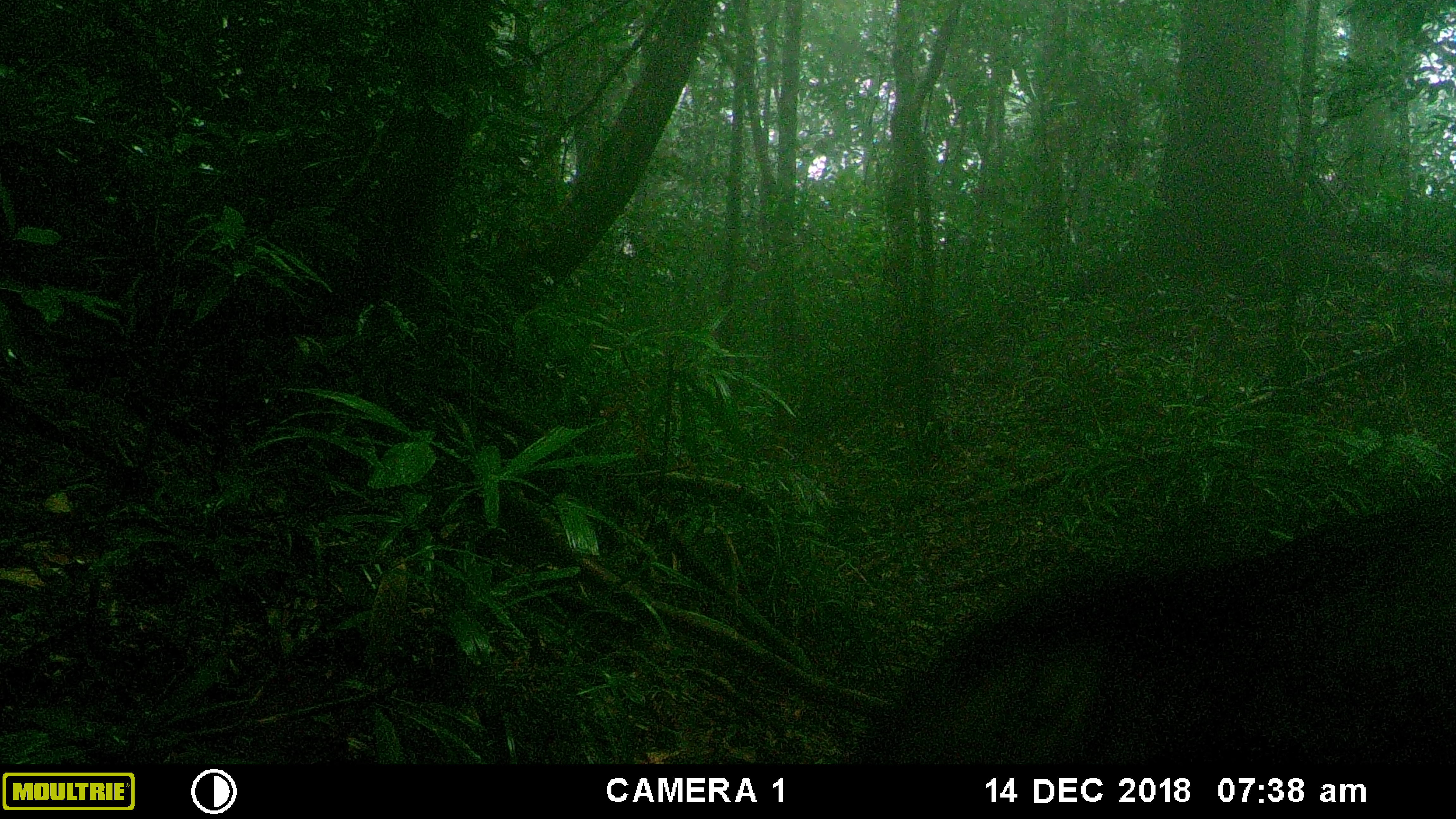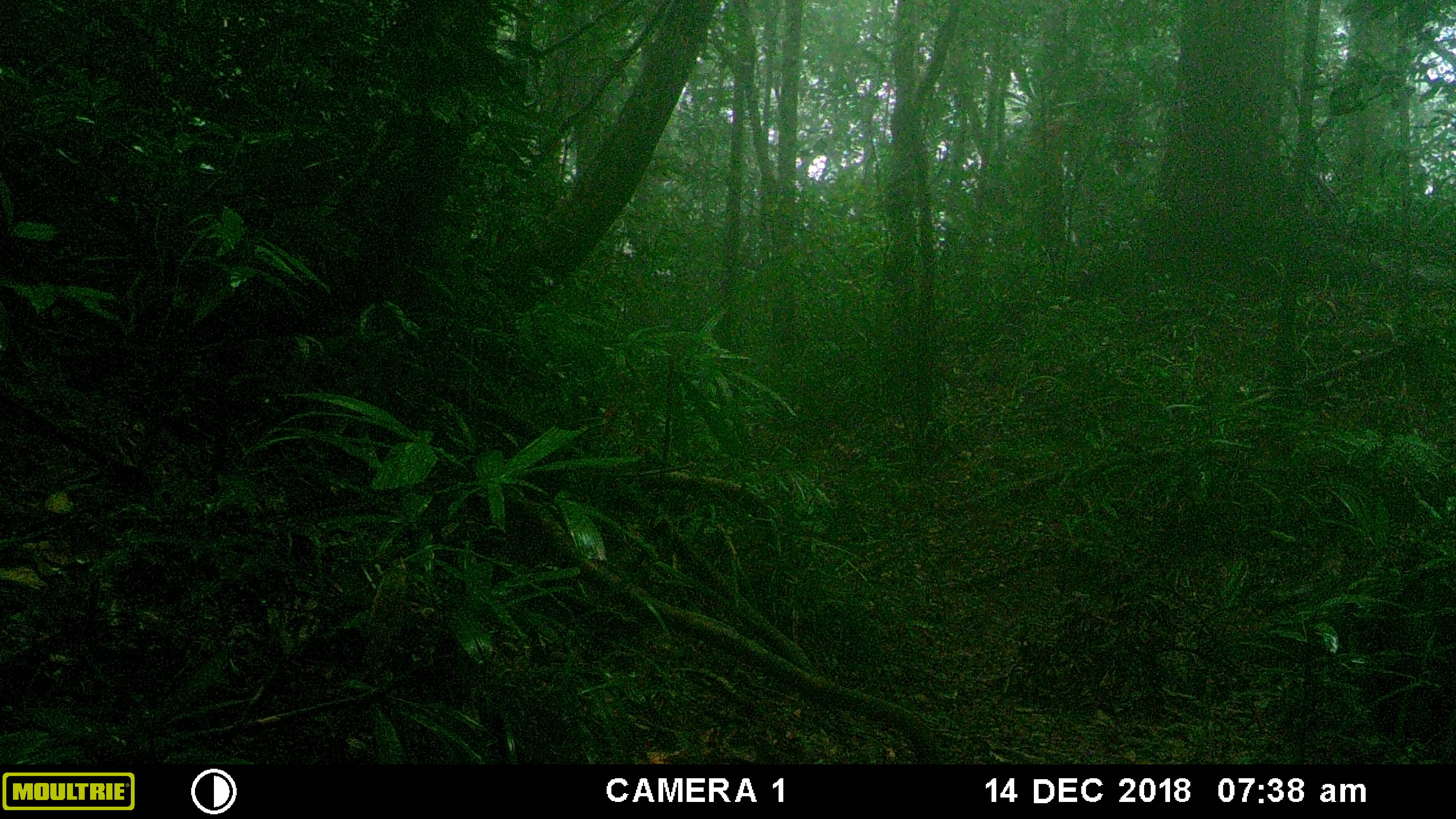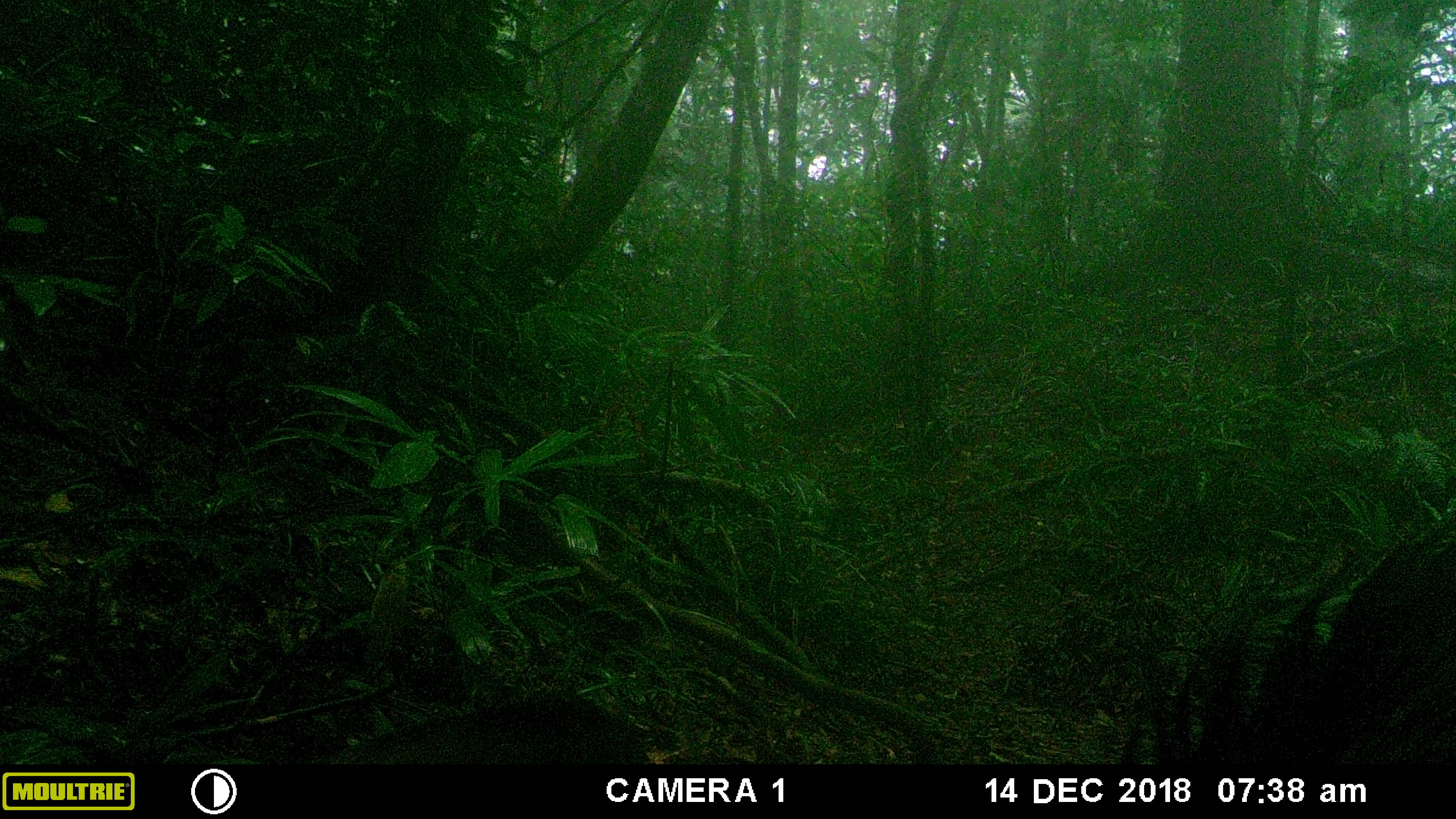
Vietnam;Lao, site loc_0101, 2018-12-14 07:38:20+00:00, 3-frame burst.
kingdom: Animalia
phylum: Chordata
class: Mammalia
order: Artiodactyla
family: Suidae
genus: Sus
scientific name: Sus scrofa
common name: eurasian wild pig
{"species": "eurasian wild pig (Sus scrofa)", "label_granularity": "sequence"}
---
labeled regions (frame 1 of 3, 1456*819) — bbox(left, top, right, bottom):
eurasian wild pig: bbox(840, 493, 1456, 764)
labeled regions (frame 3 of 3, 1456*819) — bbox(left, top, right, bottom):
eurasian wild pig: bbox(1116, 509, 1456, 764); bbox(325, 685, 649, 765)